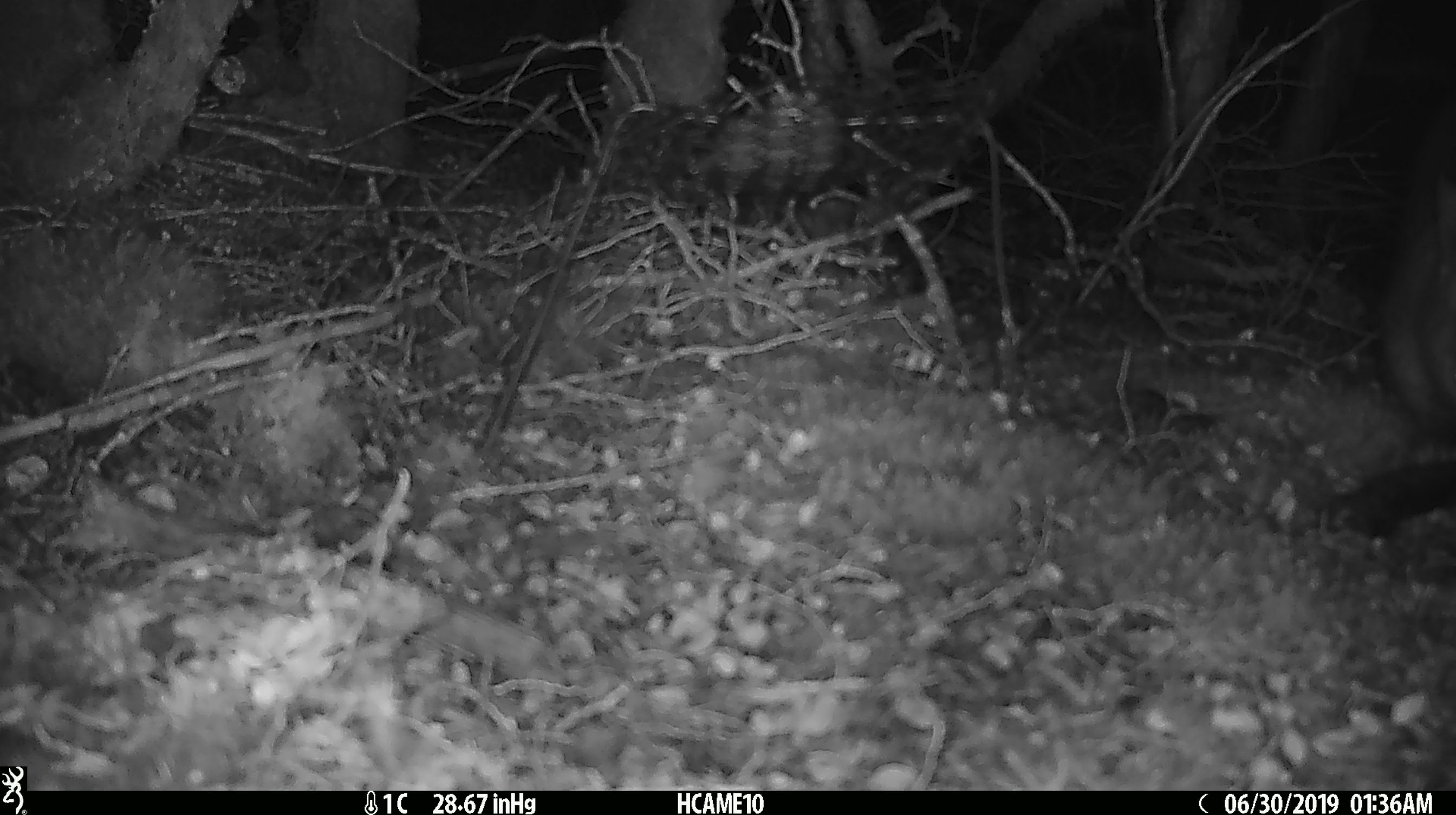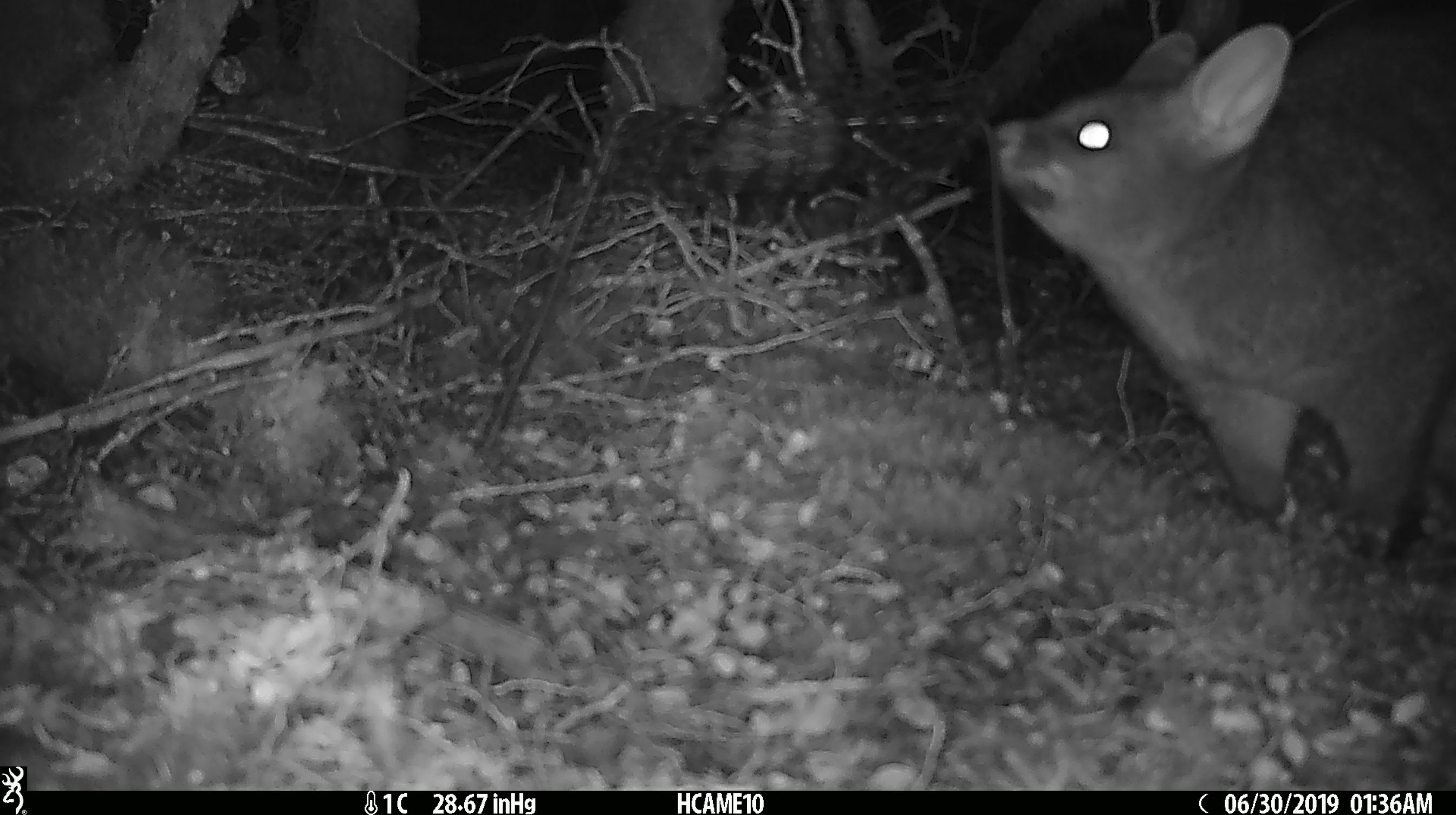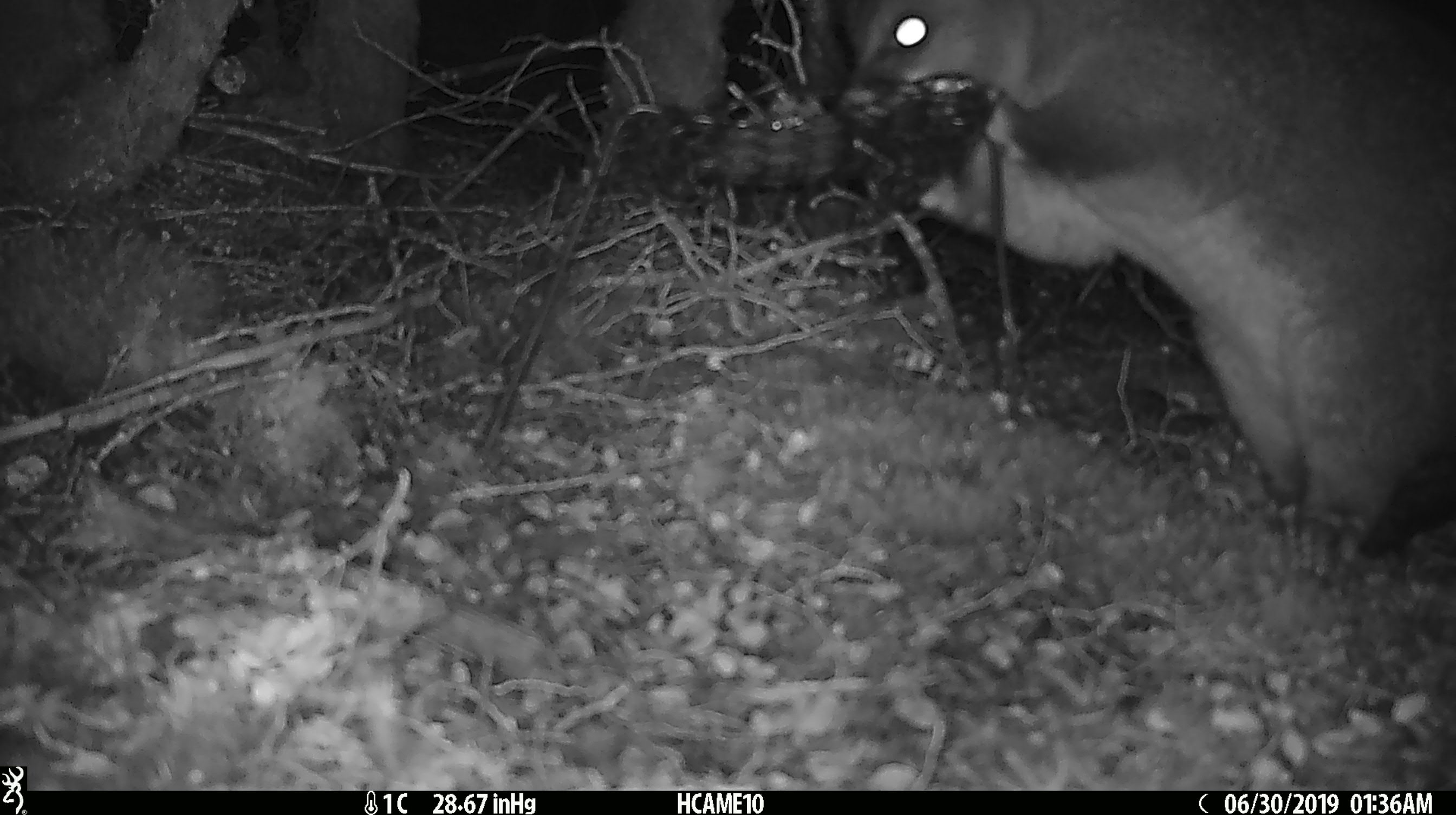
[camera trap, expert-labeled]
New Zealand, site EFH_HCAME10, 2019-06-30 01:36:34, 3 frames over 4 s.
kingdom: Animalia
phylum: Chordata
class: Mammalia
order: Diprotodontia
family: Phalangeridae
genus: Trichosurus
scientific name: Trichosurus vulpecula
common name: common brushtail possum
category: possum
Possum (common brushtail possum) (Trichosurus vulpecula).